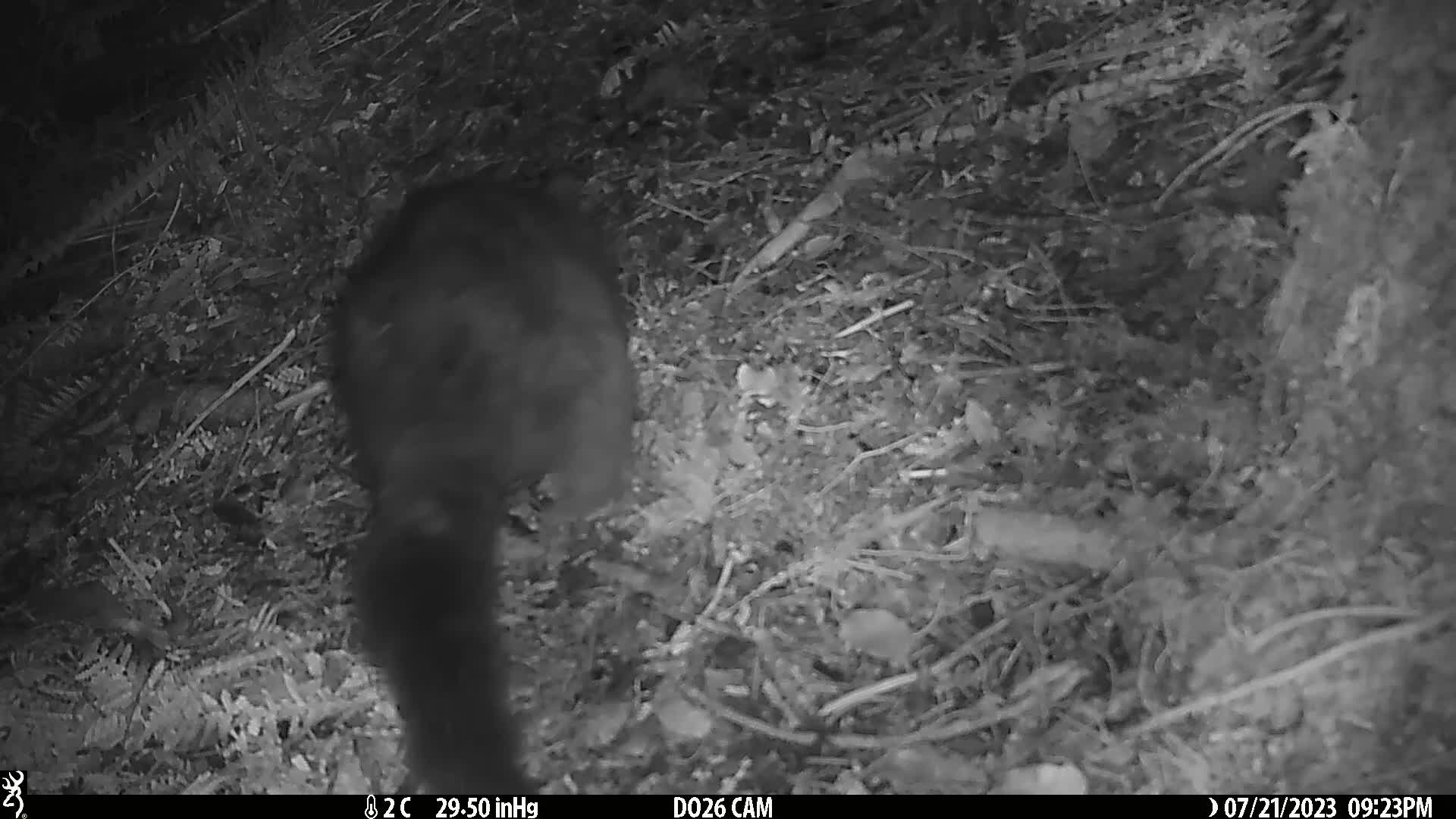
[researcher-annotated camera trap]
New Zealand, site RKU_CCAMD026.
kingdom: Animalia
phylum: Chordata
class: Mammalia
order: Diprotodontia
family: Phalangeridae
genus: Trichosurus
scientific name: Trichosurus vulpecula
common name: common brushtail possum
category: possum